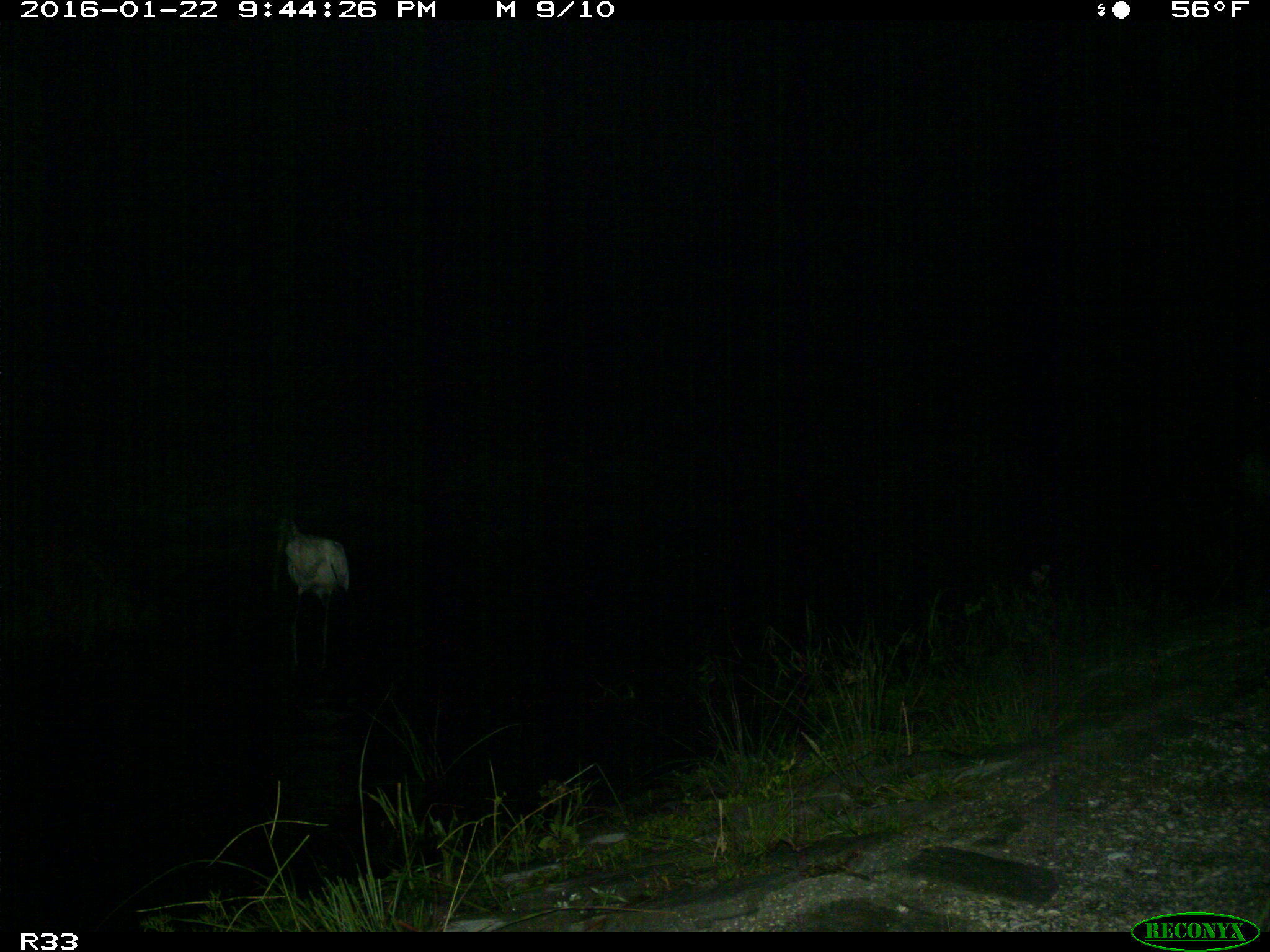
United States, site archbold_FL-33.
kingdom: Animalia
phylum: Chordata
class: Aves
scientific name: Aves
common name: birds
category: unidentified bird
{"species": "unidentified bird (birds) (Aves)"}